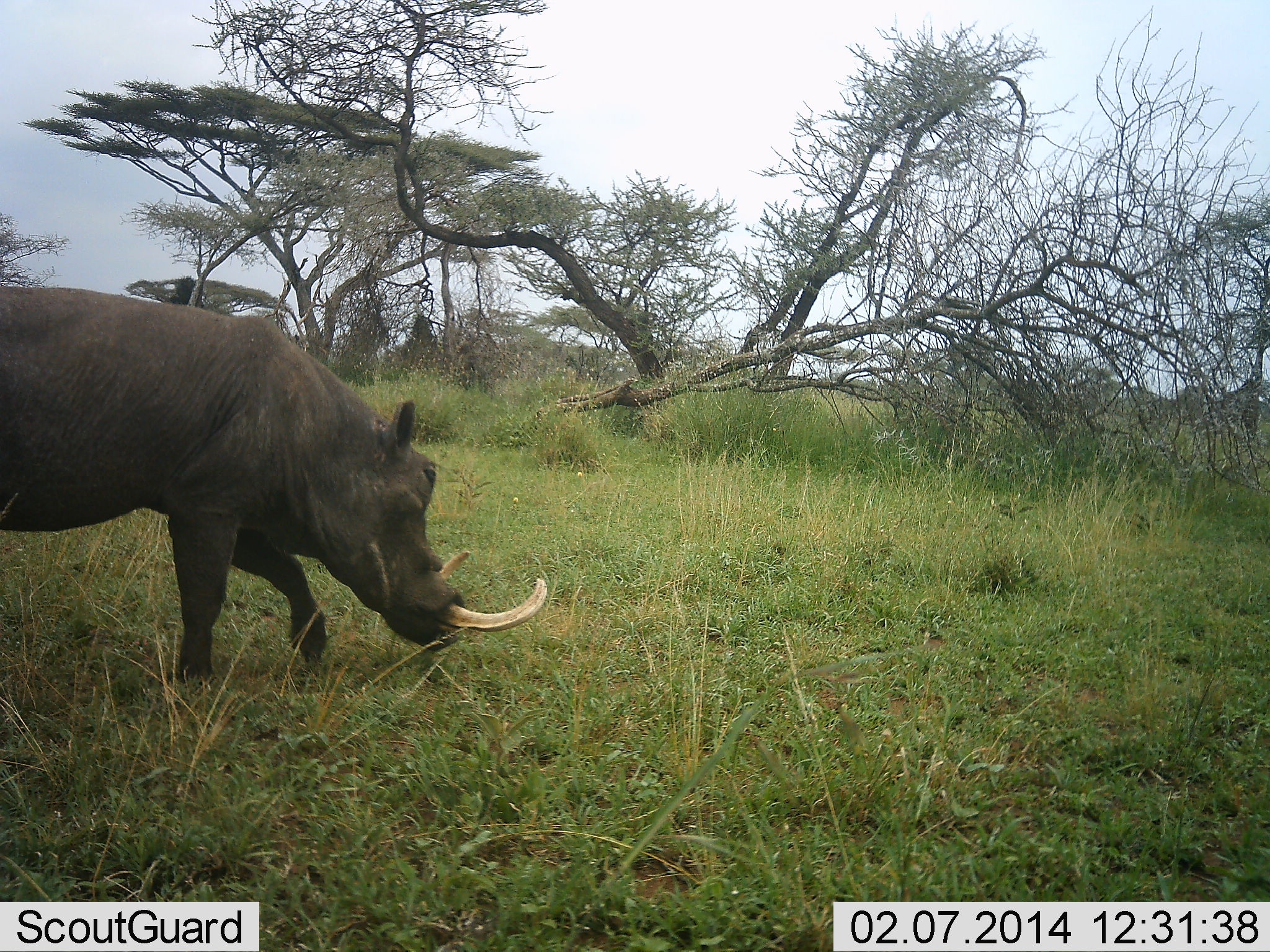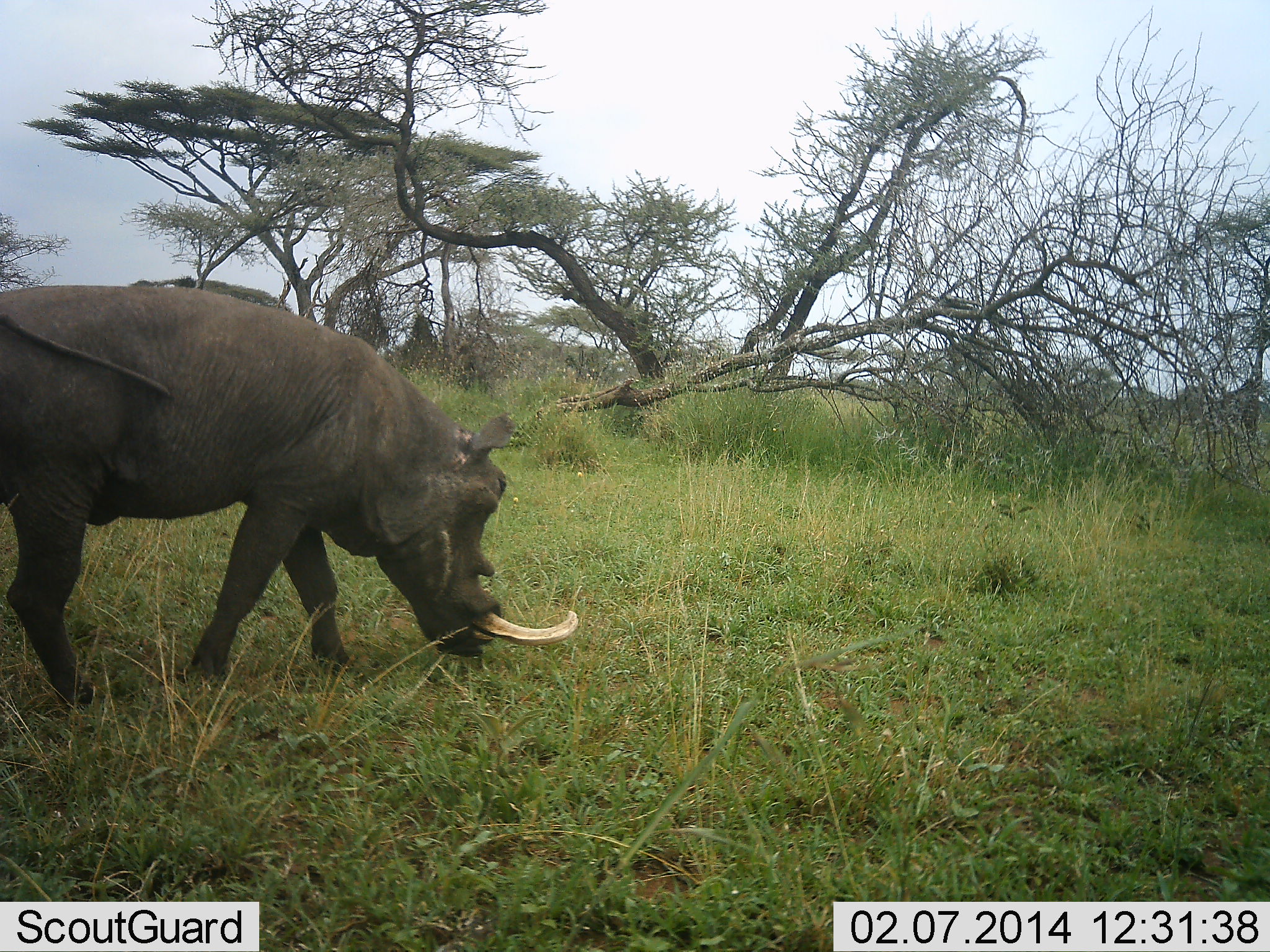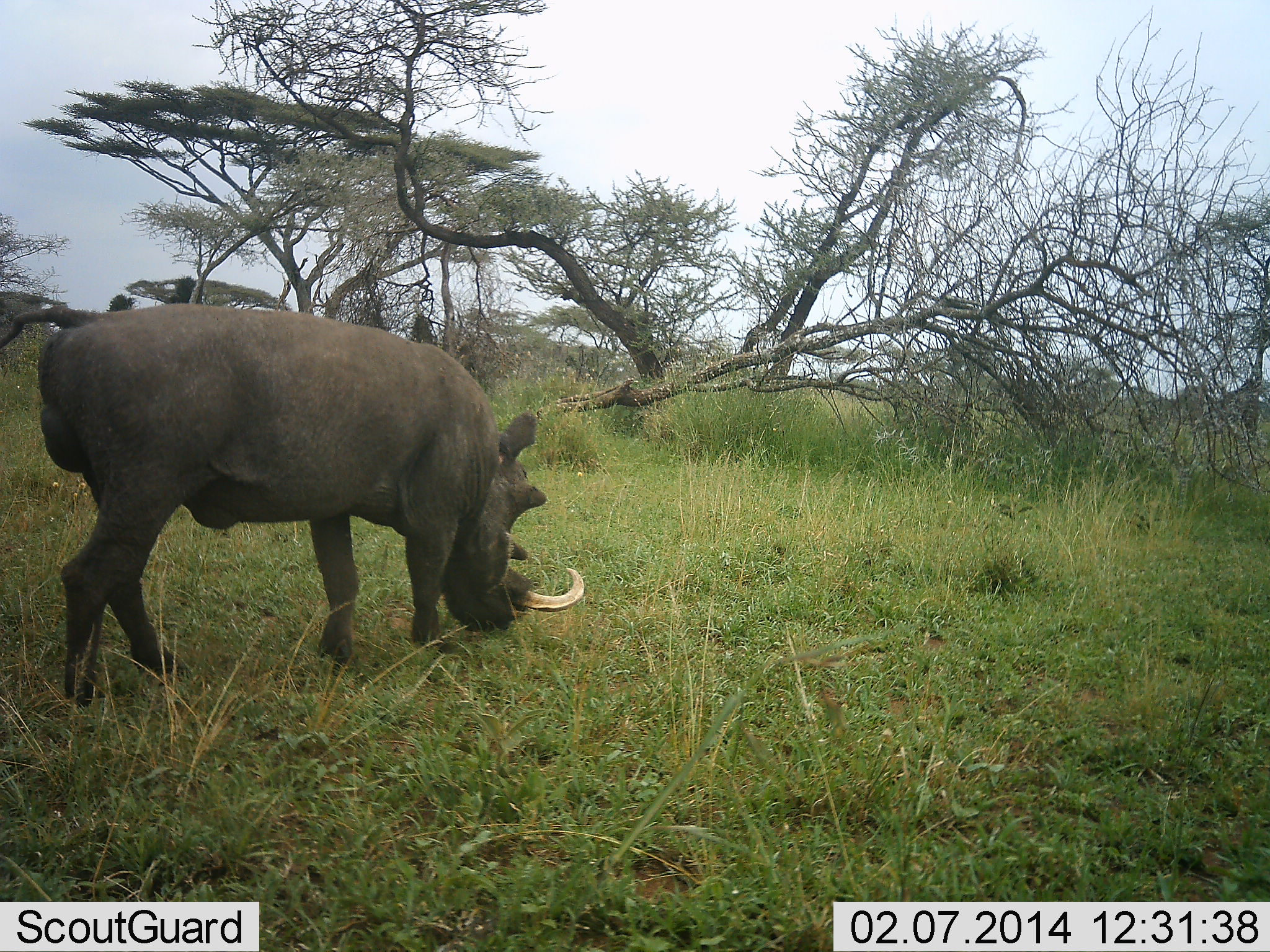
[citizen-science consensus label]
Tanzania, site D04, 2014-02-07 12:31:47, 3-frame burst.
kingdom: Animalia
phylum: Chordata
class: Mammalia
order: Artiodactyla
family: Suidae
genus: Phacochoerus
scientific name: Phacochoerus africanus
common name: warthog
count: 1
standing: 6%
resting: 0%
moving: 81%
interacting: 0%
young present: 0%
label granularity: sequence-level